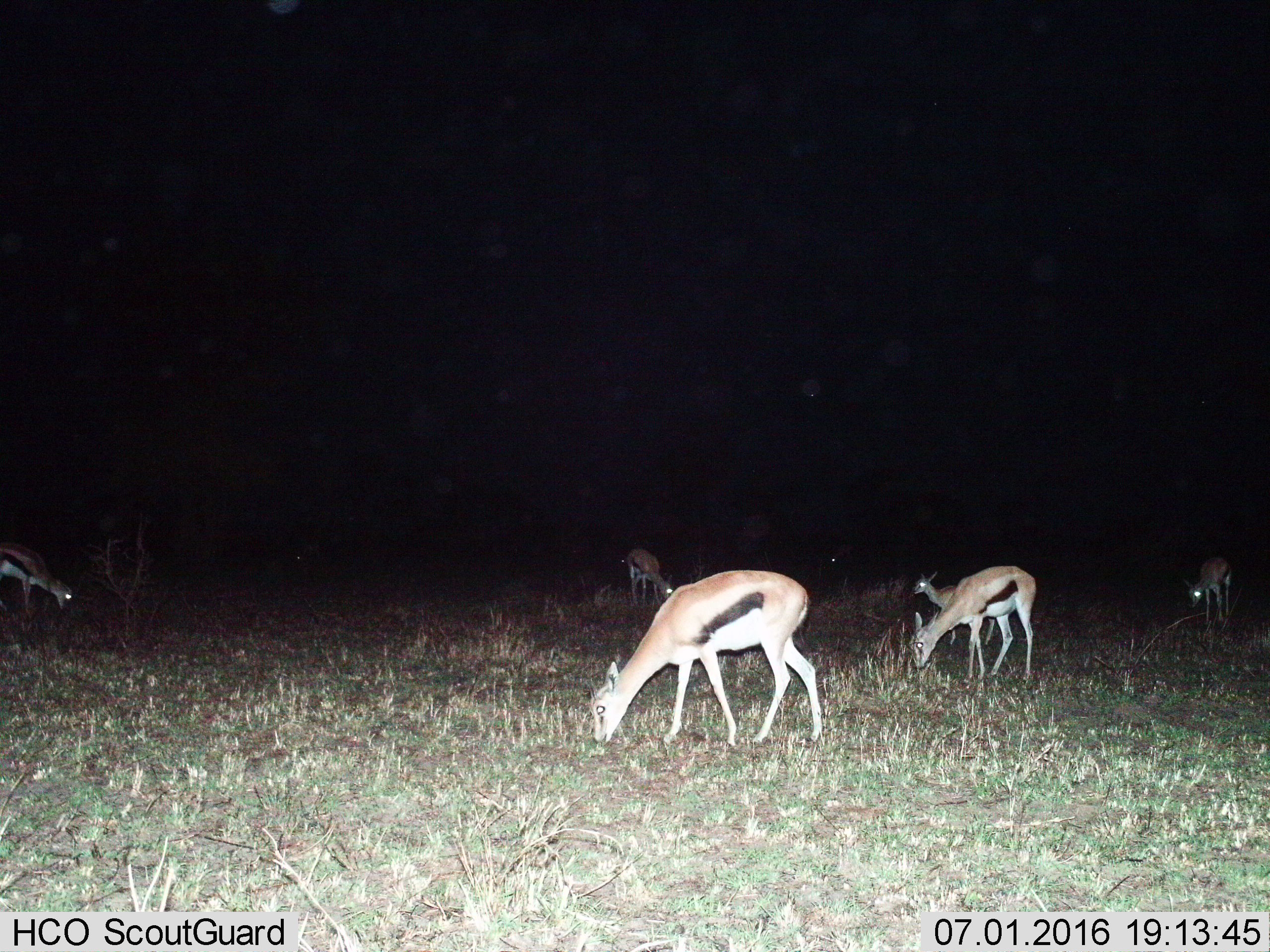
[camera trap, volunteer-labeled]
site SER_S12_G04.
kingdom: Animalia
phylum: Chordata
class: Mammalia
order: Artiodactyla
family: Bovidae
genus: Eudorcas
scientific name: Eudorcas thomsonii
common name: thomson's gazelle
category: gazellethomsons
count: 7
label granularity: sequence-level